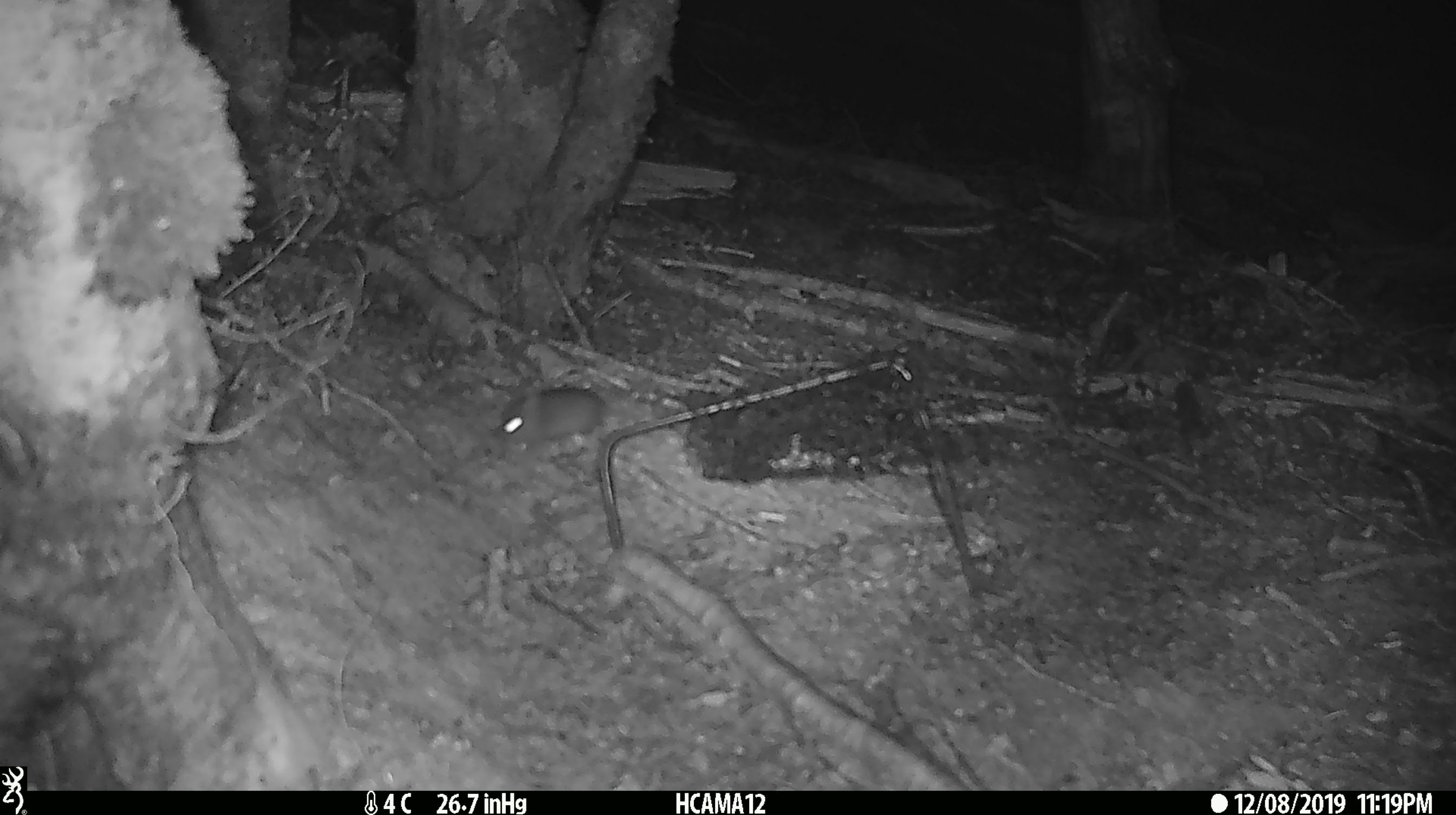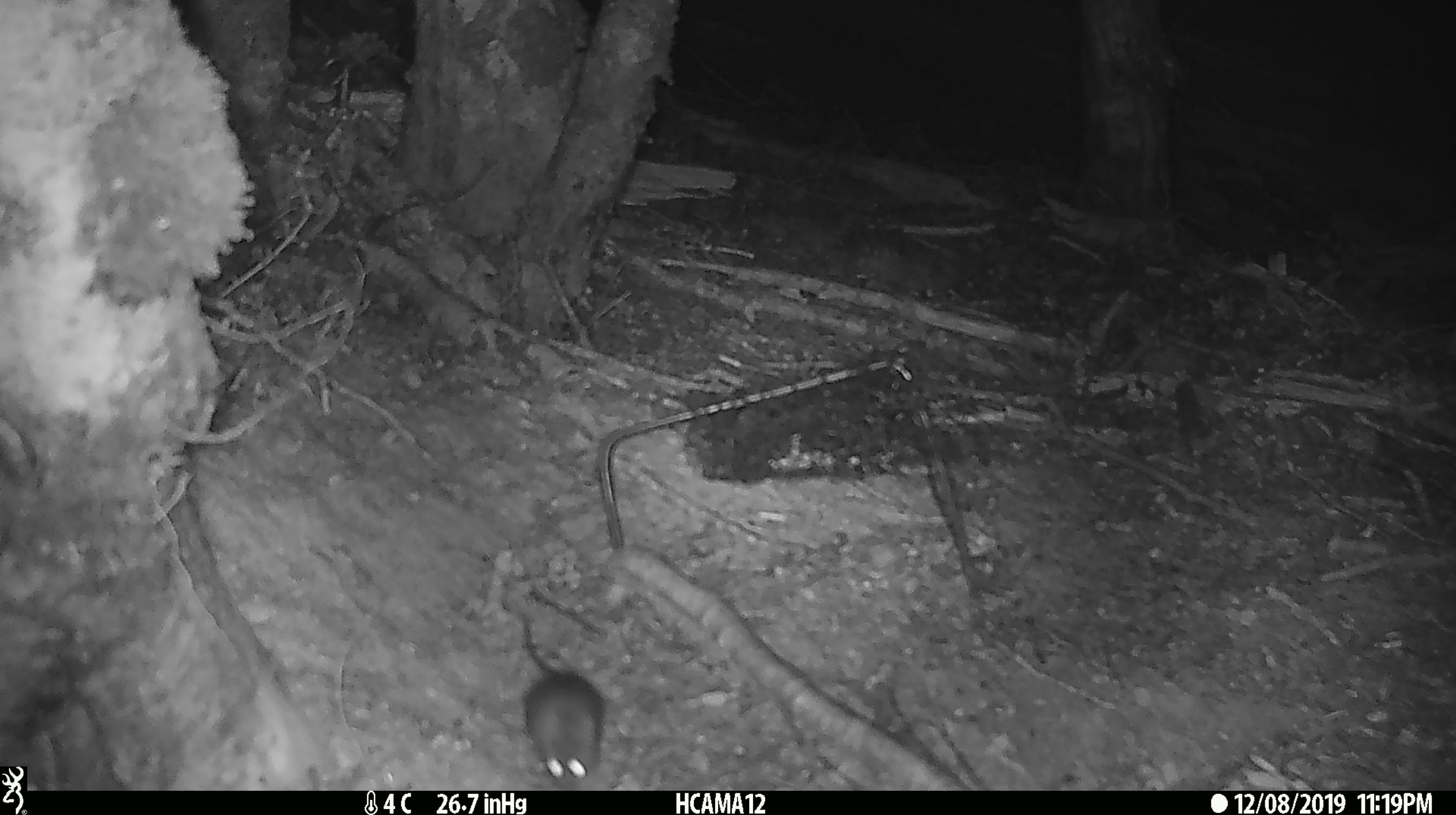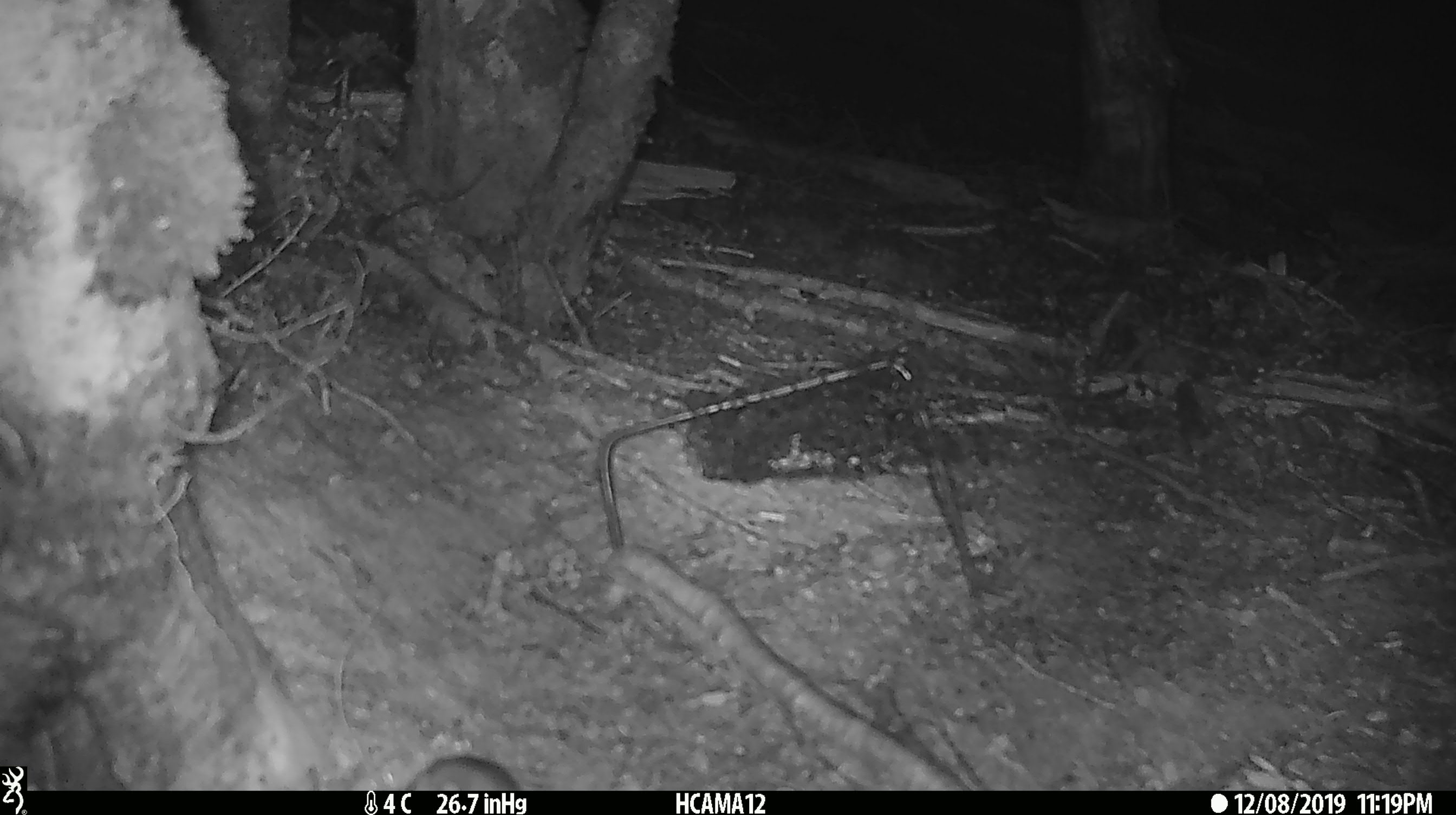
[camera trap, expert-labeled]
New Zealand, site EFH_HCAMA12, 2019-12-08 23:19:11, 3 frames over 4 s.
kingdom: Animalia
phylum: Chordata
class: Mammalia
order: Rodentia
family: Muridae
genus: Mus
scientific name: Mus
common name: mouse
Mouse (Mus).